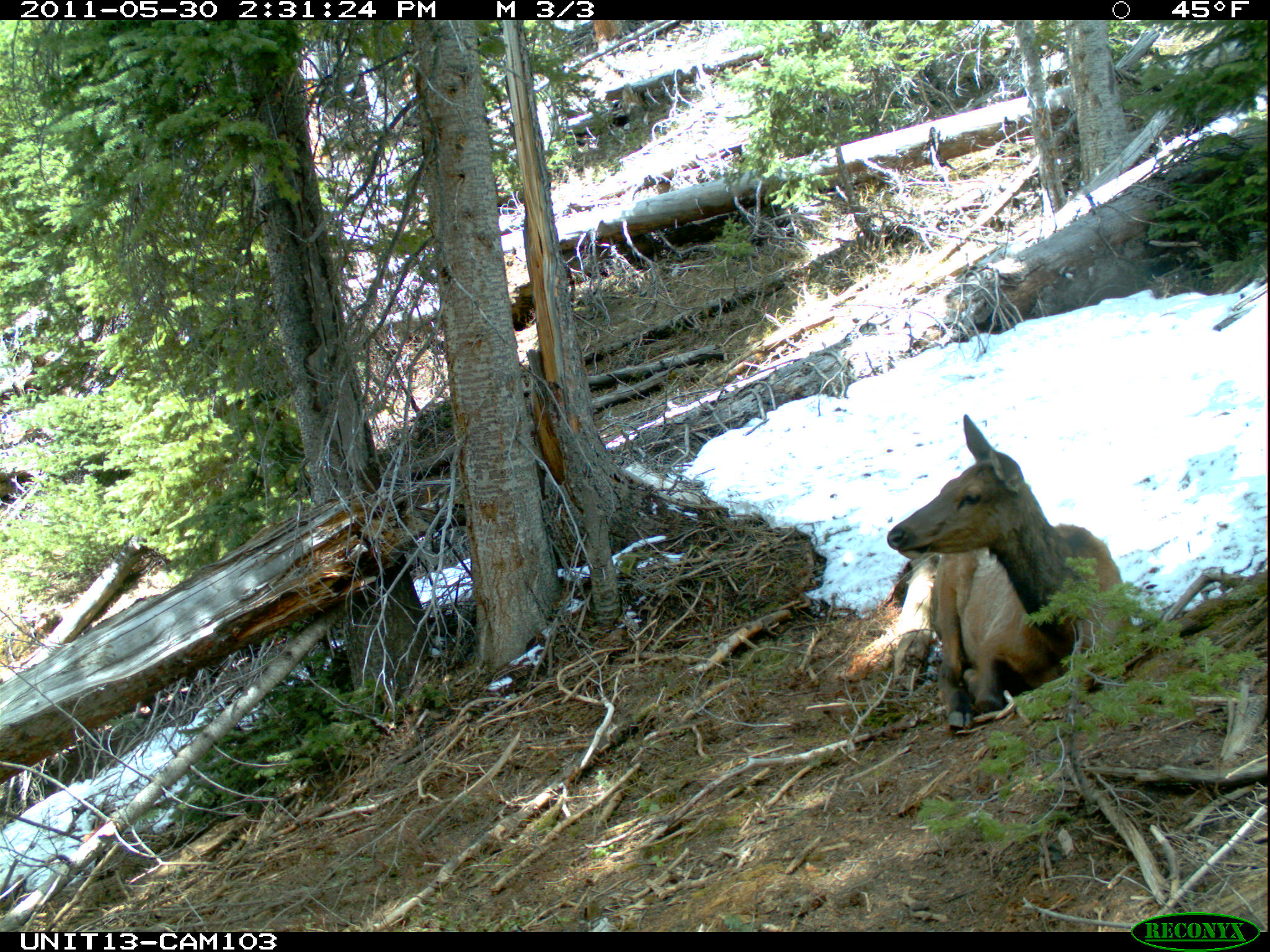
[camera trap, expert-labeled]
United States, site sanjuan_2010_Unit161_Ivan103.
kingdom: Animalia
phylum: Chordata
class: Mammalia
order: Artiodactyla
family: Cervidae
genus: Cervus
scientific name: Cervus elaphus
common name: red deer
Cervus elaphus (red deer).